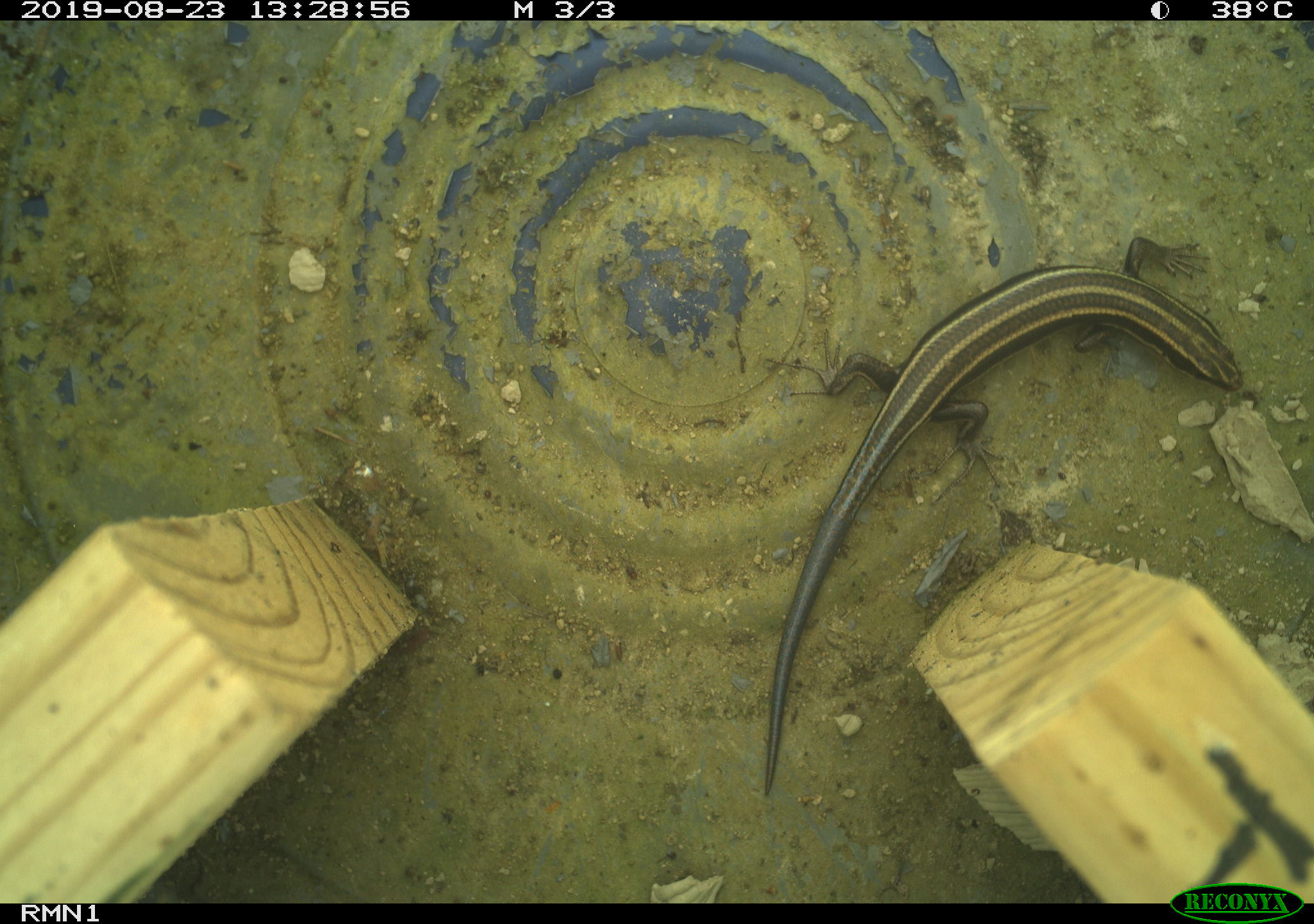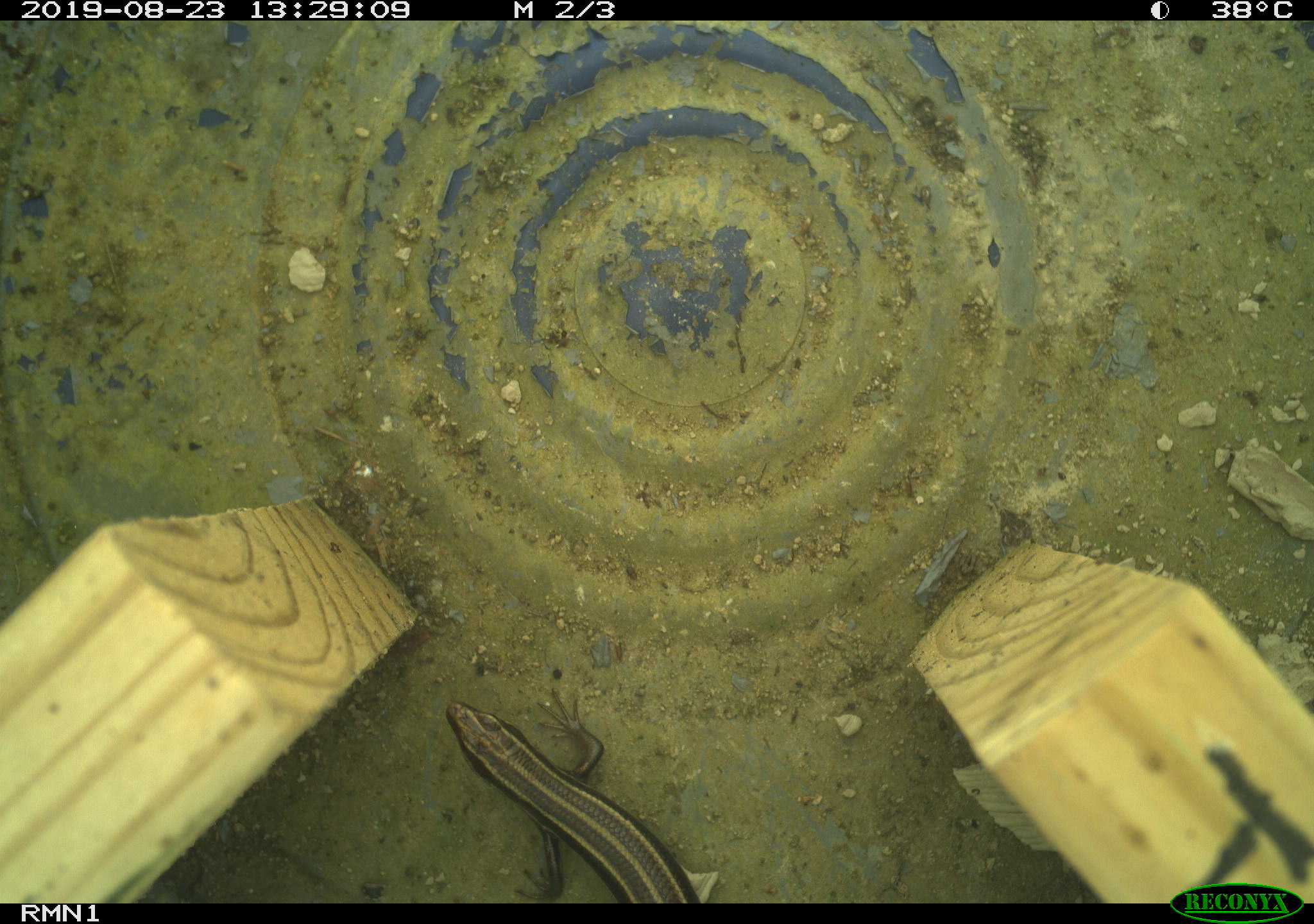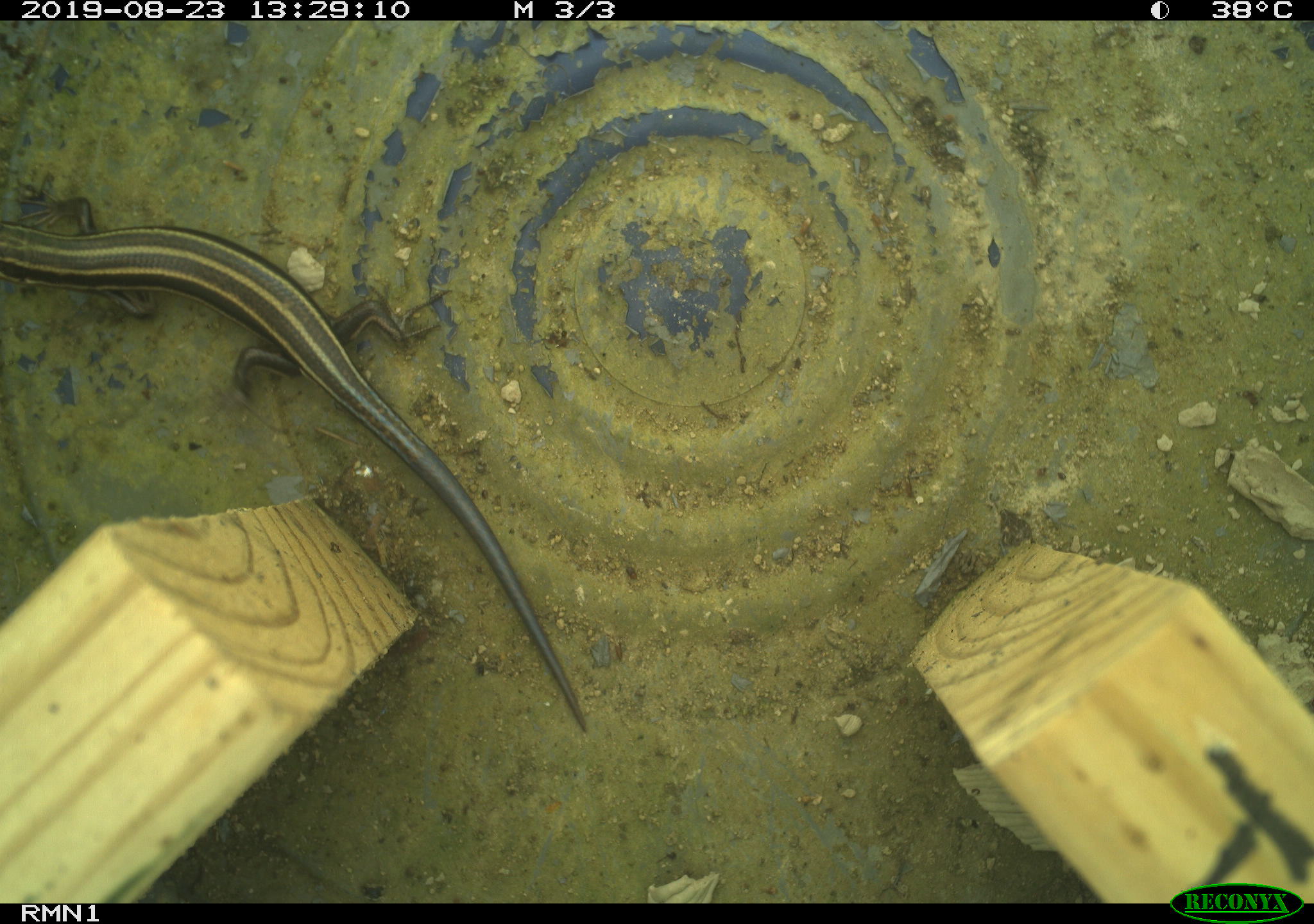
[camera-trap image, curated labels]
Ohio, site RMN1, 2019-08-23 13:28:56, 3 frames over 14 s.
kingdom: Animalia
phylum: Chordata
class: Reptilia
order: Squamata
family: Scincidae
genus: Plestiodon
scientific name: Plestiodon fasciatus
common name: common five-lined skink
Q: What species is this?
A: Common five-lined skink (Plestiodon fasciatus).